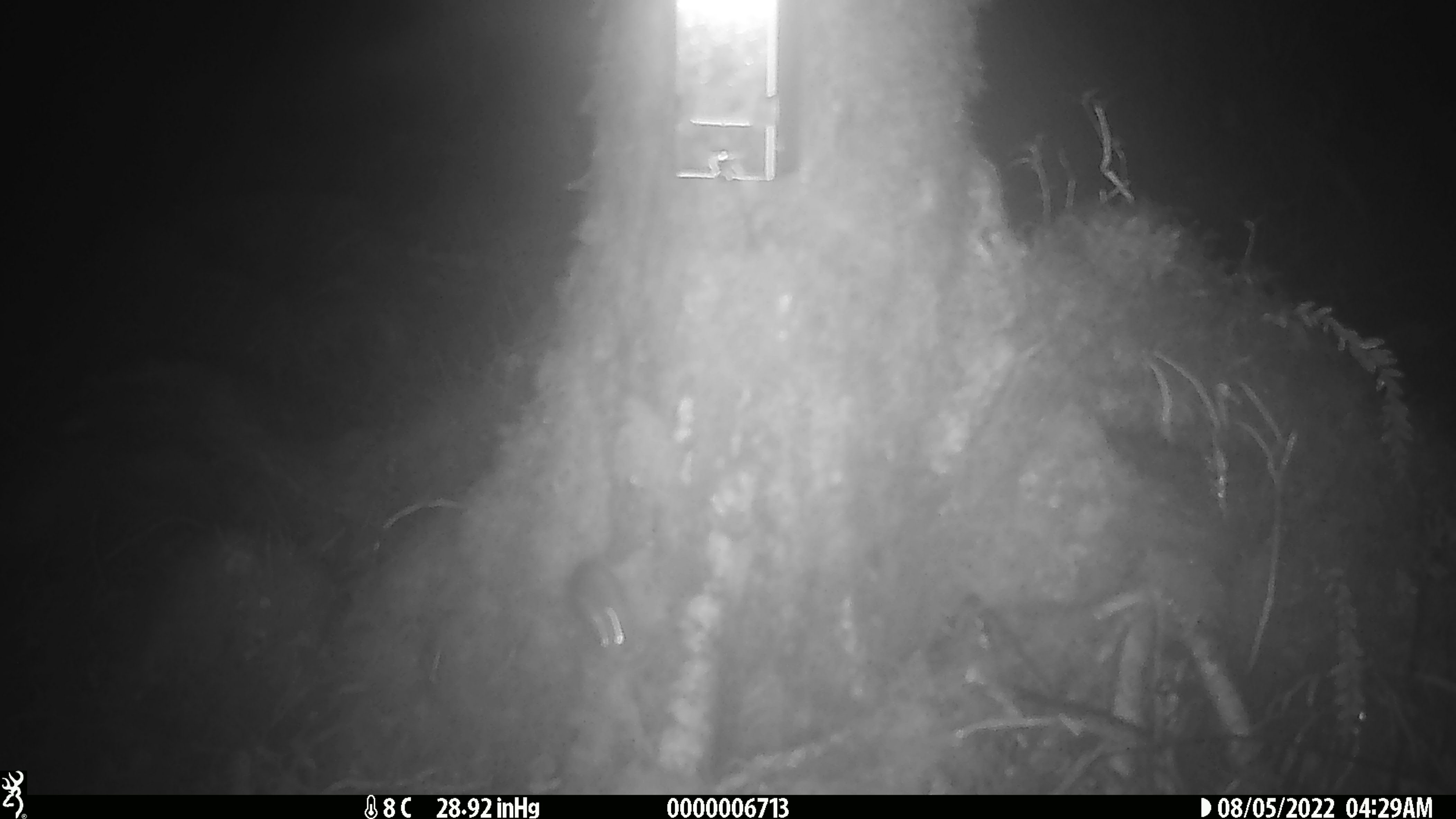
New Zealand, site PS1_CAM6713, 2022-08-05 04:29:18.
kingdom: Animalia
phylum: Chordata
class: Mammalia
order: Rodentia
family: Muridae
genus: Mus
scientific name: Mus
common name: mouse